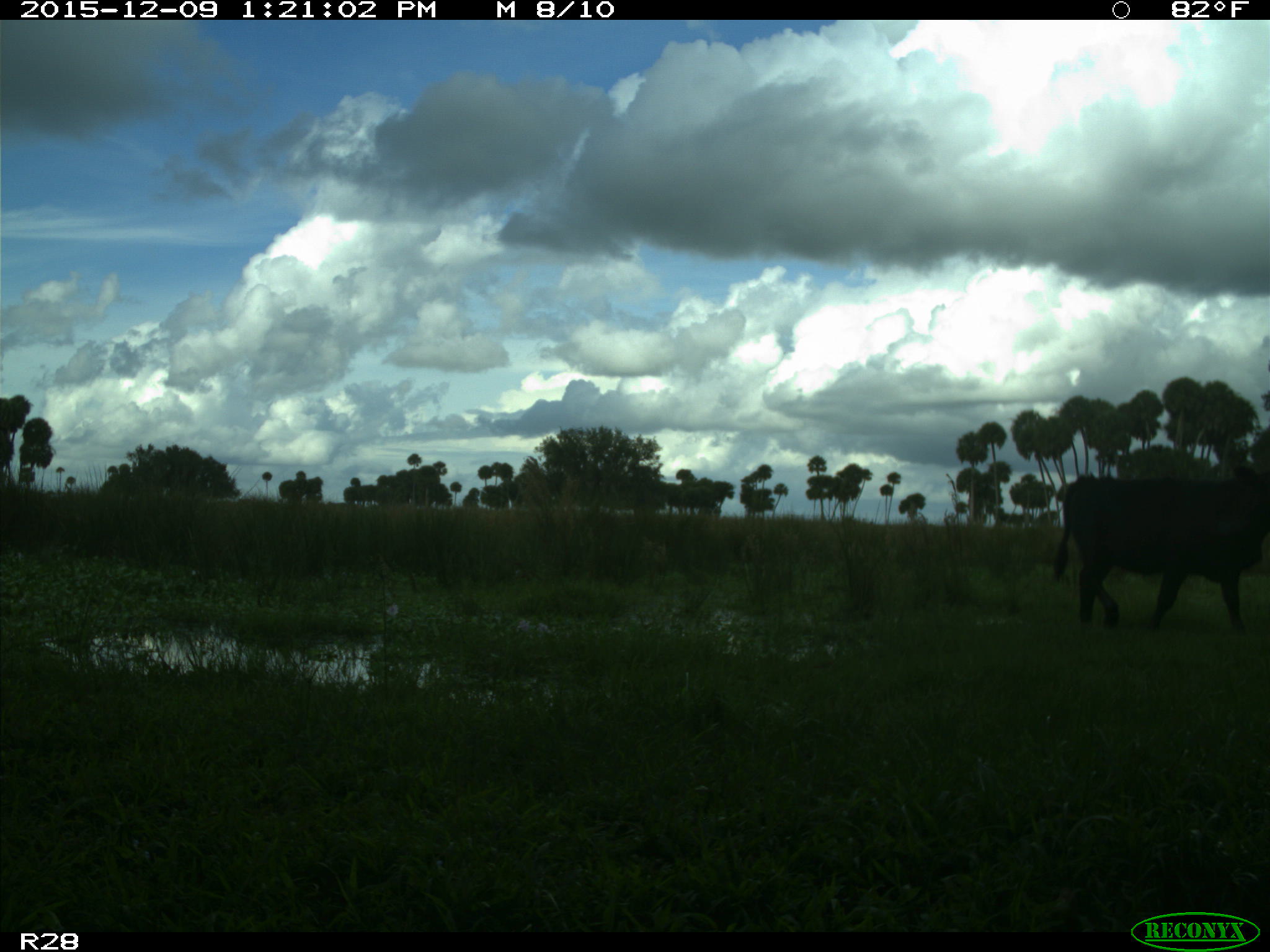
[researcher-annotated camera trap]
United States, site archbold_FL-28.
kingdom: Animalia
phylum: Chordata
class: Mammalia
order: Artiodactyla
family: Bovidae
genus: Bos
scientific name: Bos taurus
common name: domestic cow